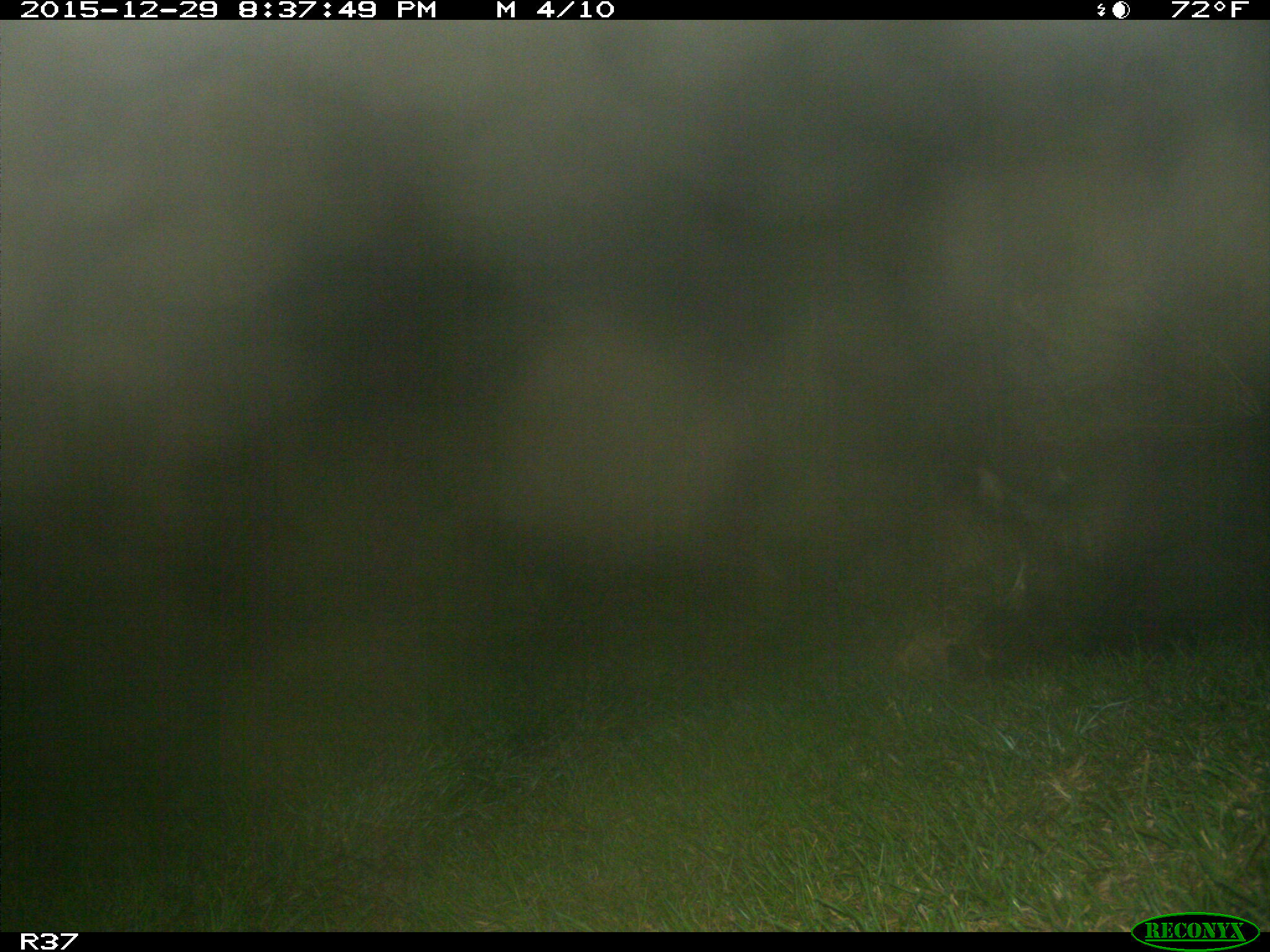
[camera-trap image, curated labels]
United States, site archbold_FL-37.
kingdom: Animalia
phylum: Chordata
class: Mammalia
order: Artiodactyla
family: Suidae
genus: Sus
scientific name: Sus scrofa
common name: wild boar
Sus scrofa (wild boar).